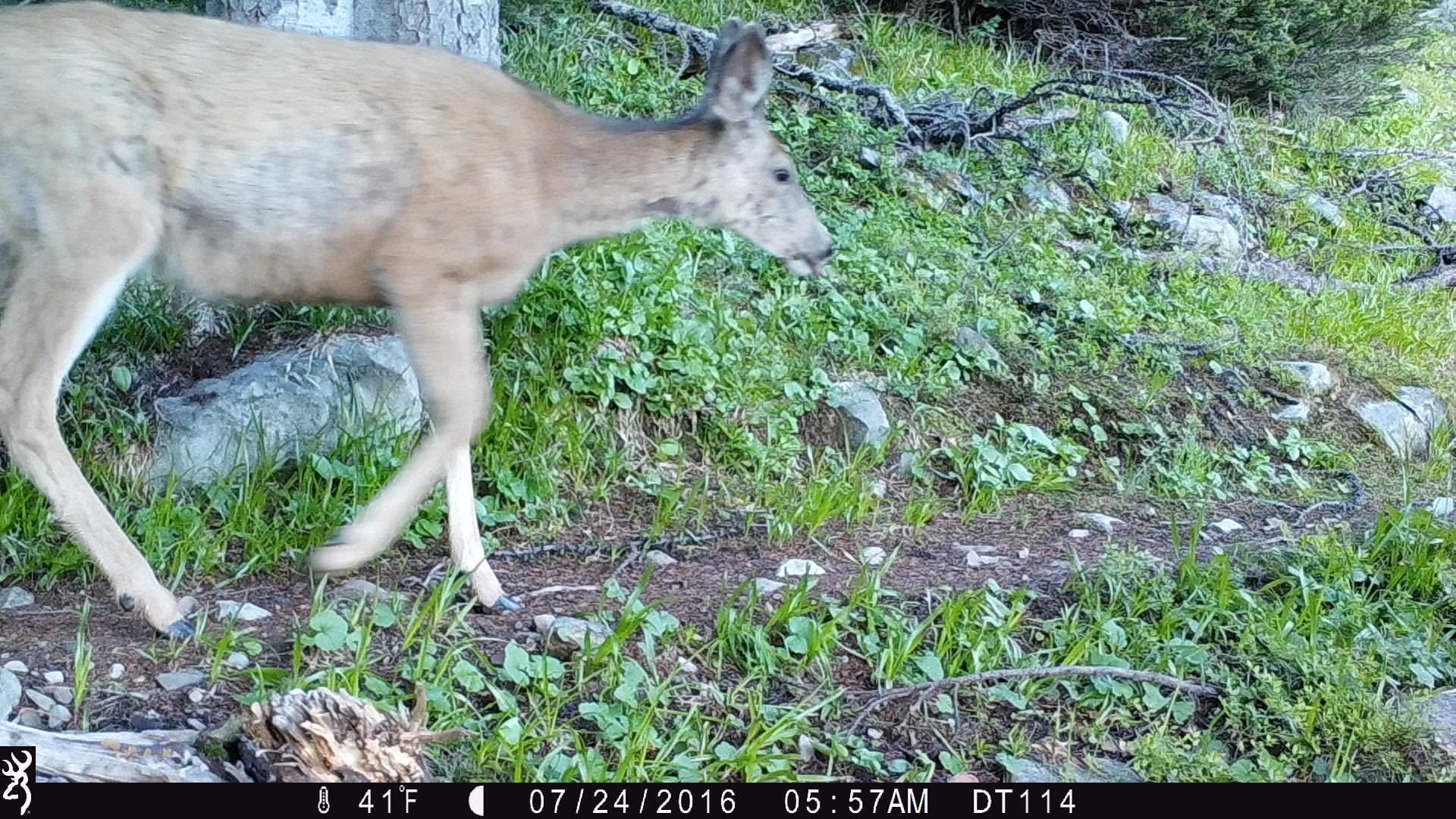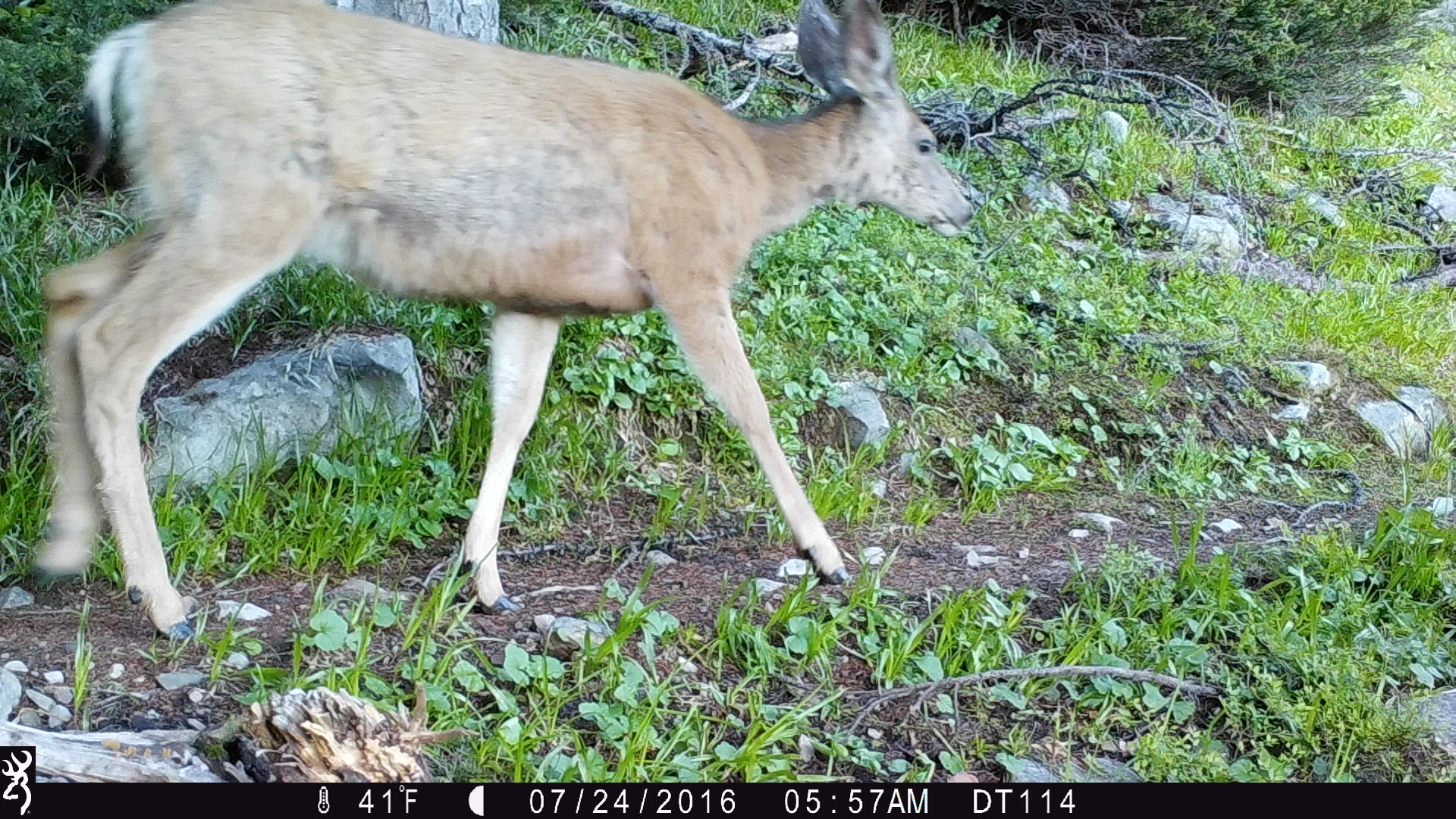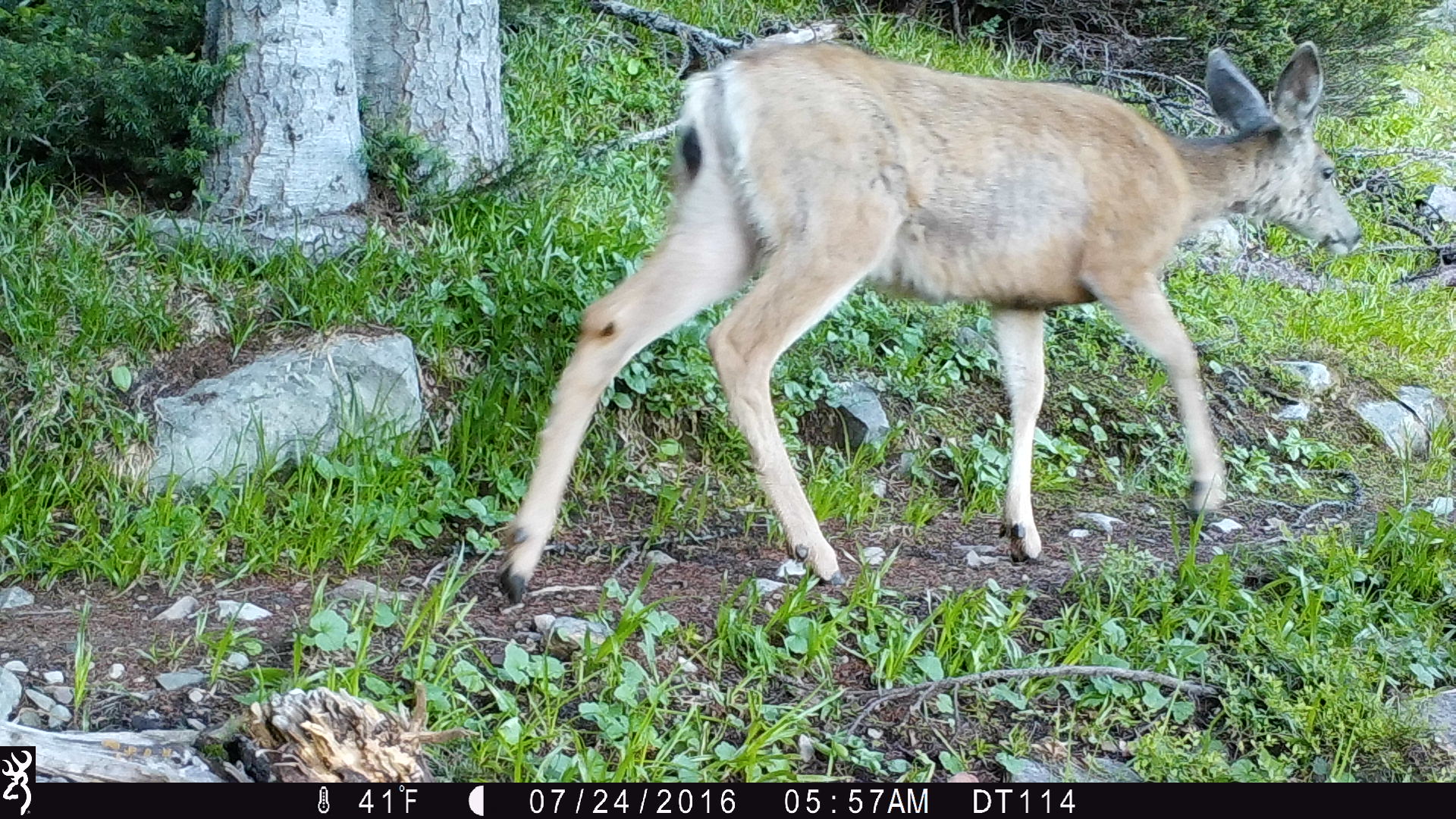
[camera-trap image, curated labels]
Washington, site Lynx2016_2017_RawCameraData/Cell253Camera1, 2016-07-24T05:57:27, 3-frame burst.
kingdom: Animalia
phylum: Chordata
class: Mammalia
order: Artiodactyla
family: Cervidae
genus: Odocoileus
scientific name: Odocoileus hemionus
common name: mule deer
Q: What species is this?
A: Odocoileus hemionus (mule deer).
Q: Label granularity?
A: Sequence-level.